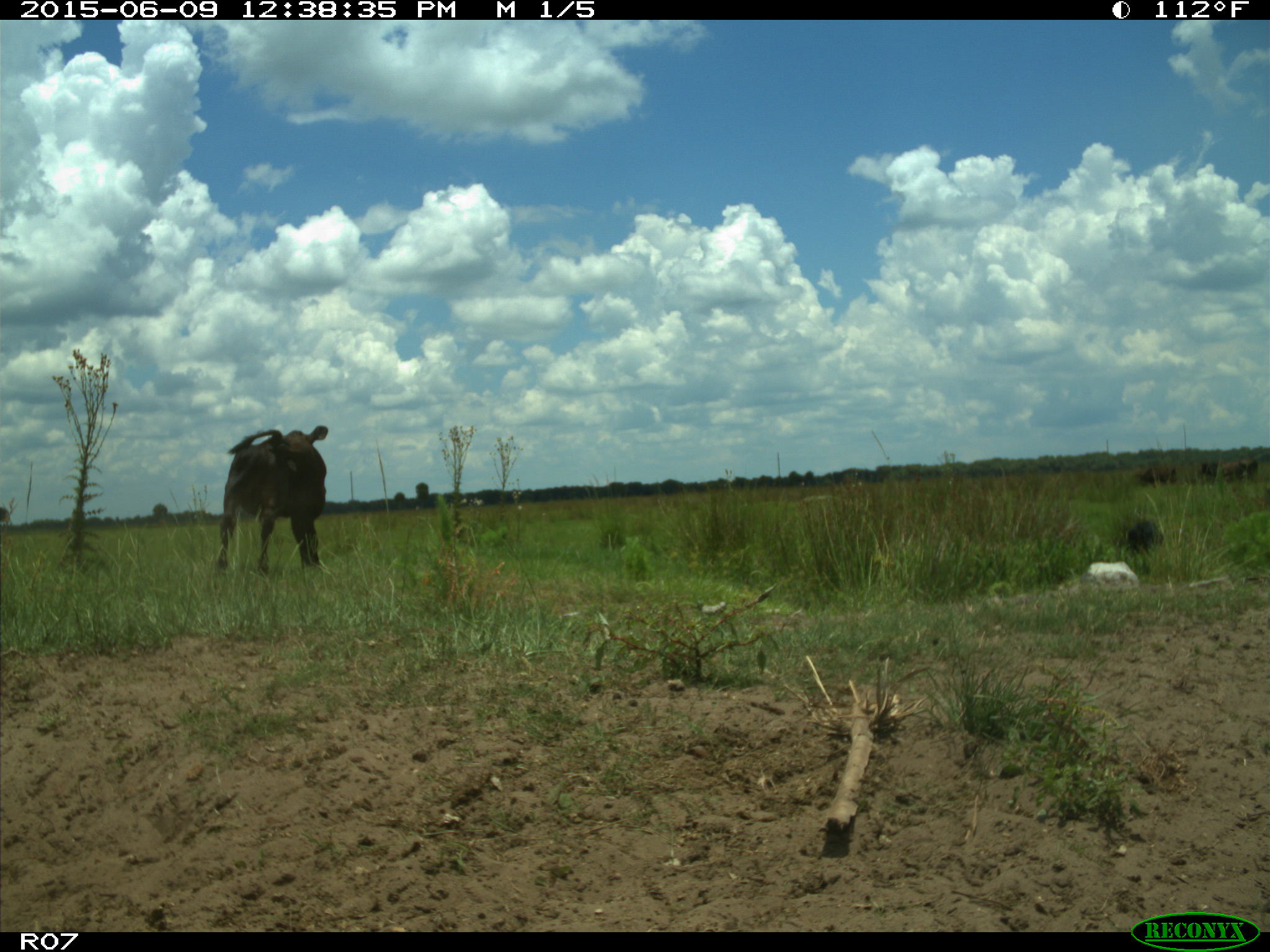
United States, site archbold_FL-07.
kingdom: Animalia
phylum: Chordata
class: Mammalia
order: Artiodactyla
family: Bovidae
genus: Bos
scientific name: Bos taurus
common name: domestic cow